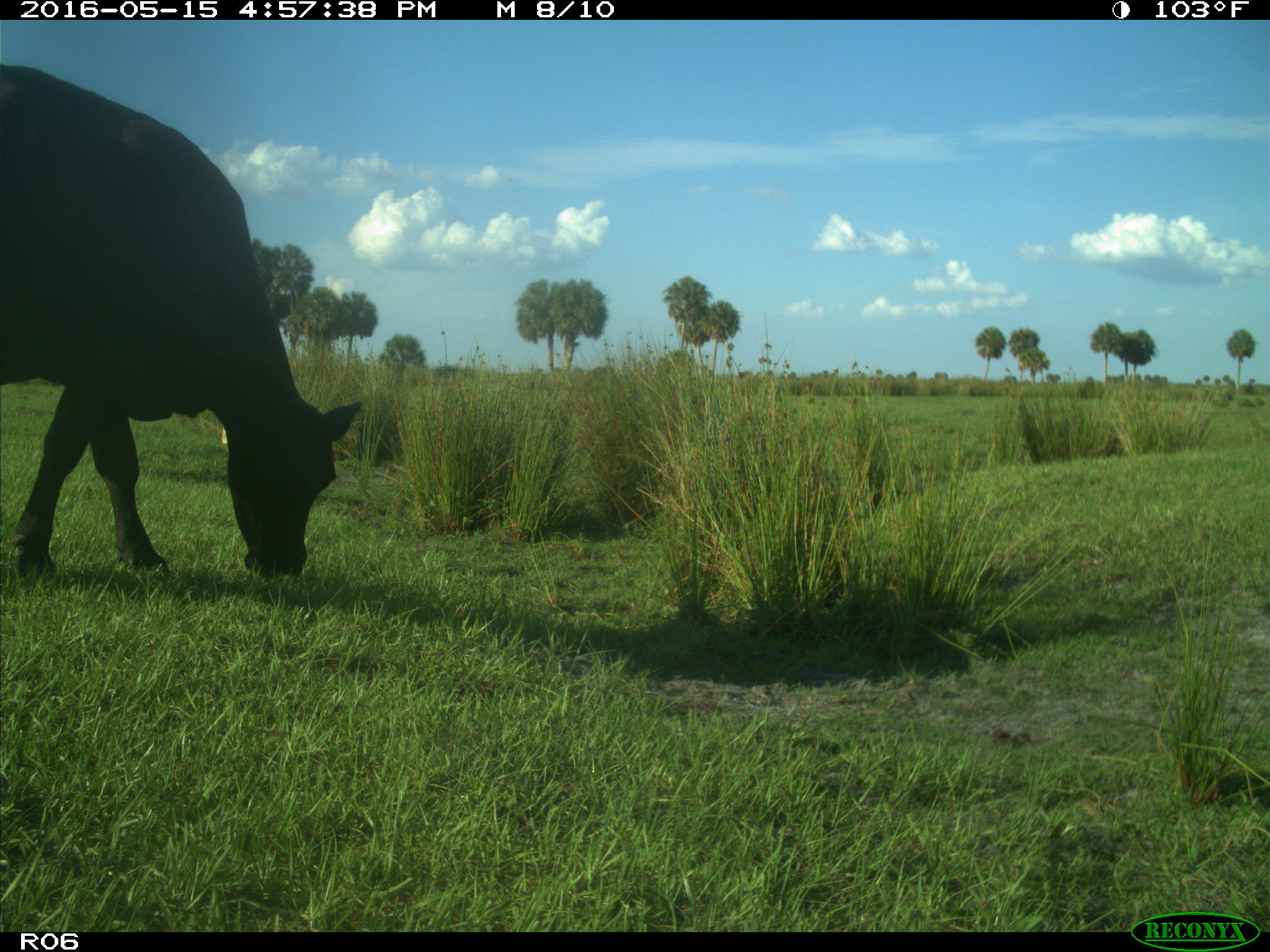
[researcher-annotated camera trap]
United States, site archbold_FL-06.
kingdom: Animalia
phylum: Chordata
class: Mammalia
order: Artiodactyla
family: Bovidae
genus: Bos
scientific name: Bos taurus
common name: domestic cow